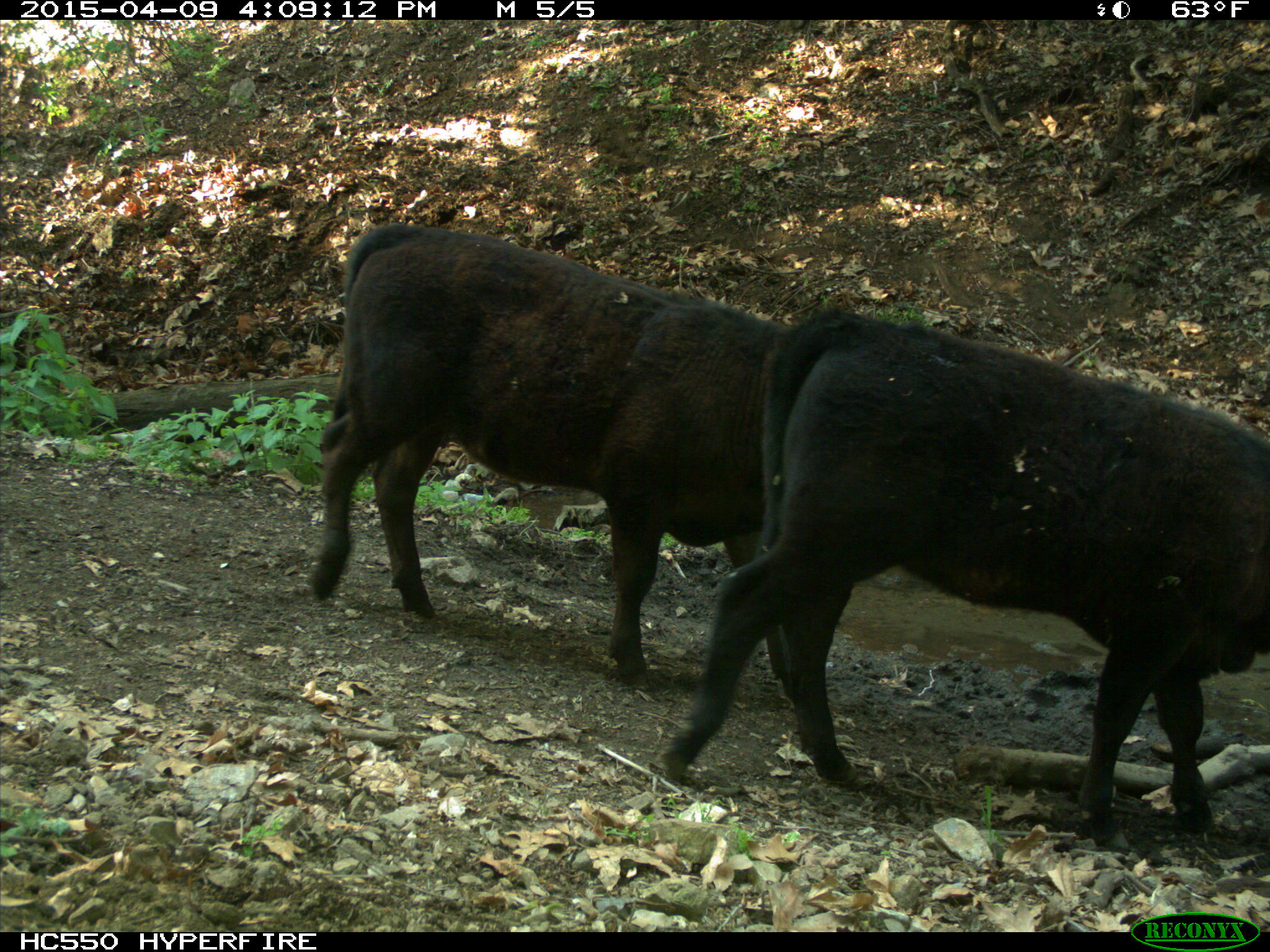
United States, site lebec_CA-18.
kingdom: Animalia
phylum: Chordata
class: Mammalia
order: Artiodactyla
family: Bovidae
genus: Bos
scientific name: Bos taurus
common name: domestic cow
Bos taurus (domestic cow).